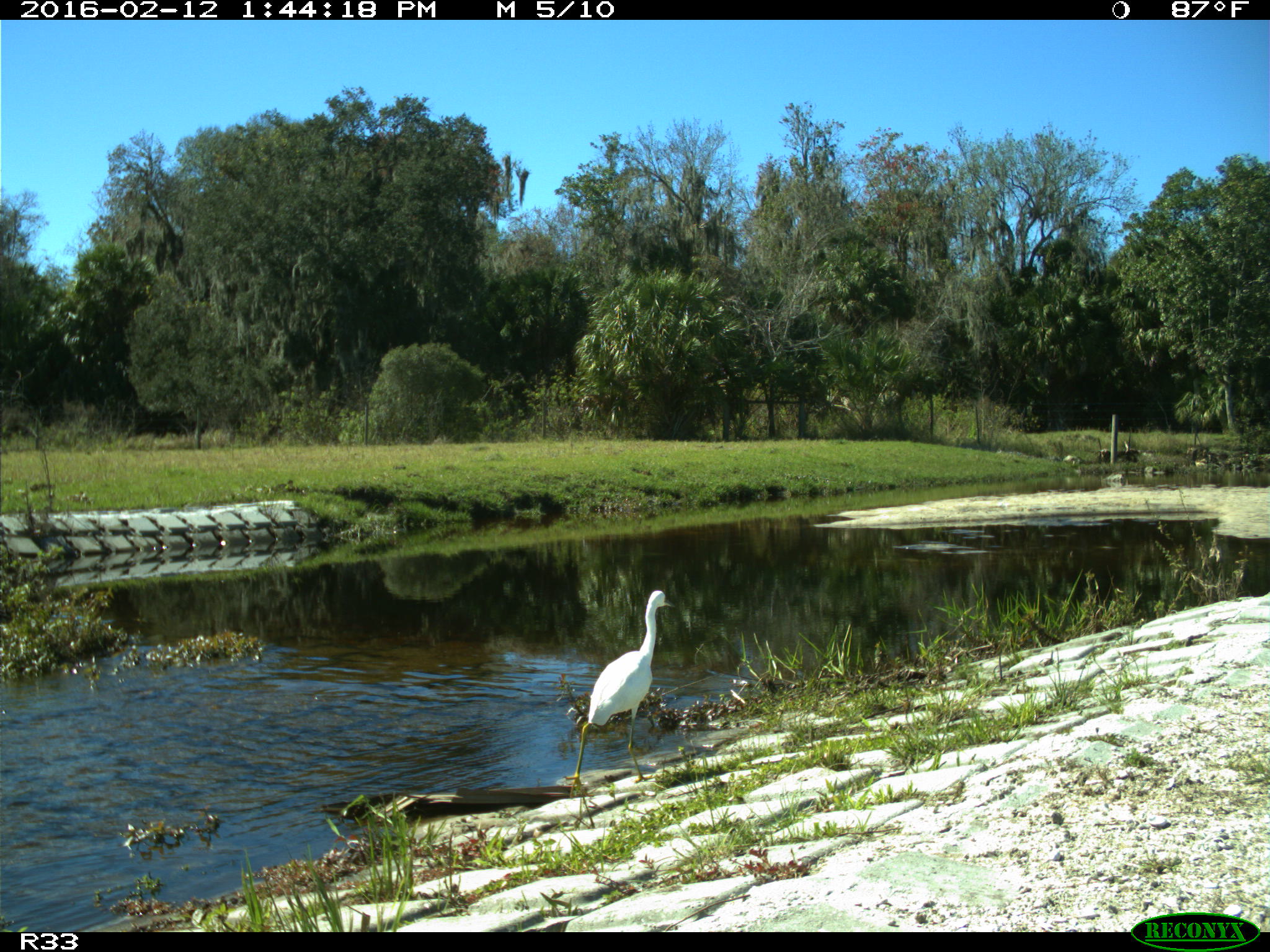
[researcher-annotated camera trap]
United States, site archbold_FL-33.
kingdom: Animalia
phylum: Chordata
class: Aves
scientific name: Aves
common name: birds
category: unidentified bird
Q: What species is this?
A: Unidentified bird (birds) (Aves).